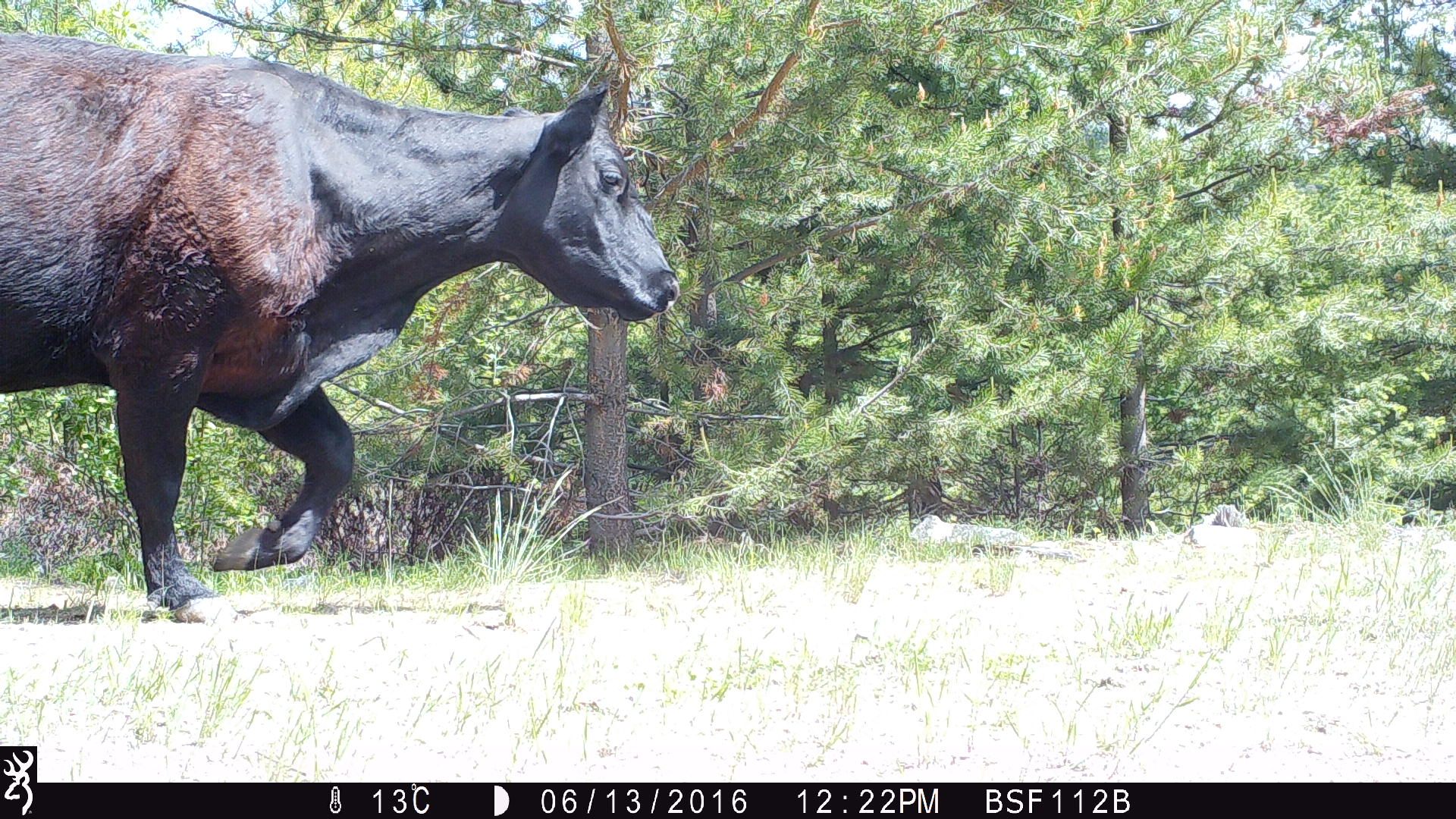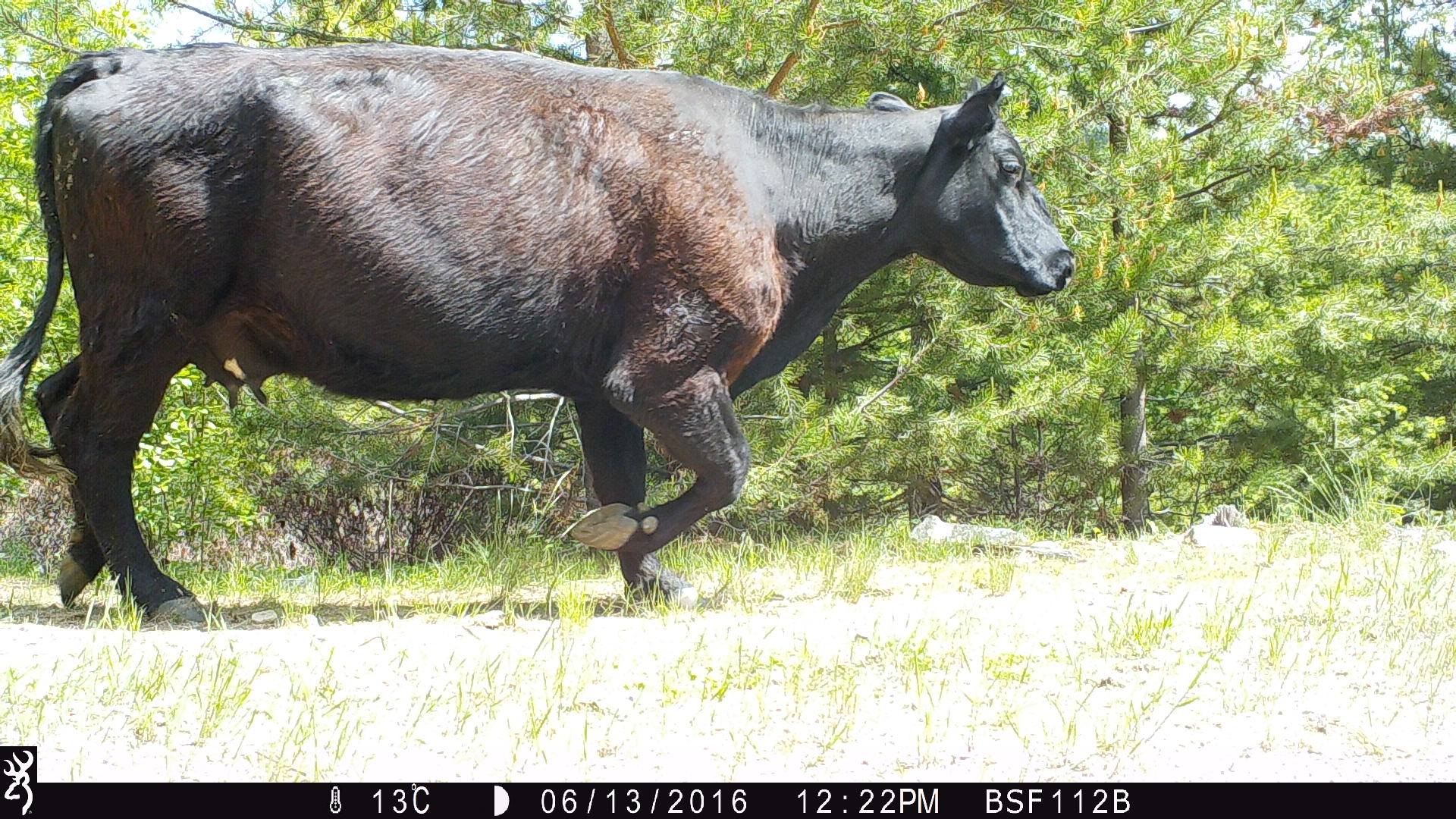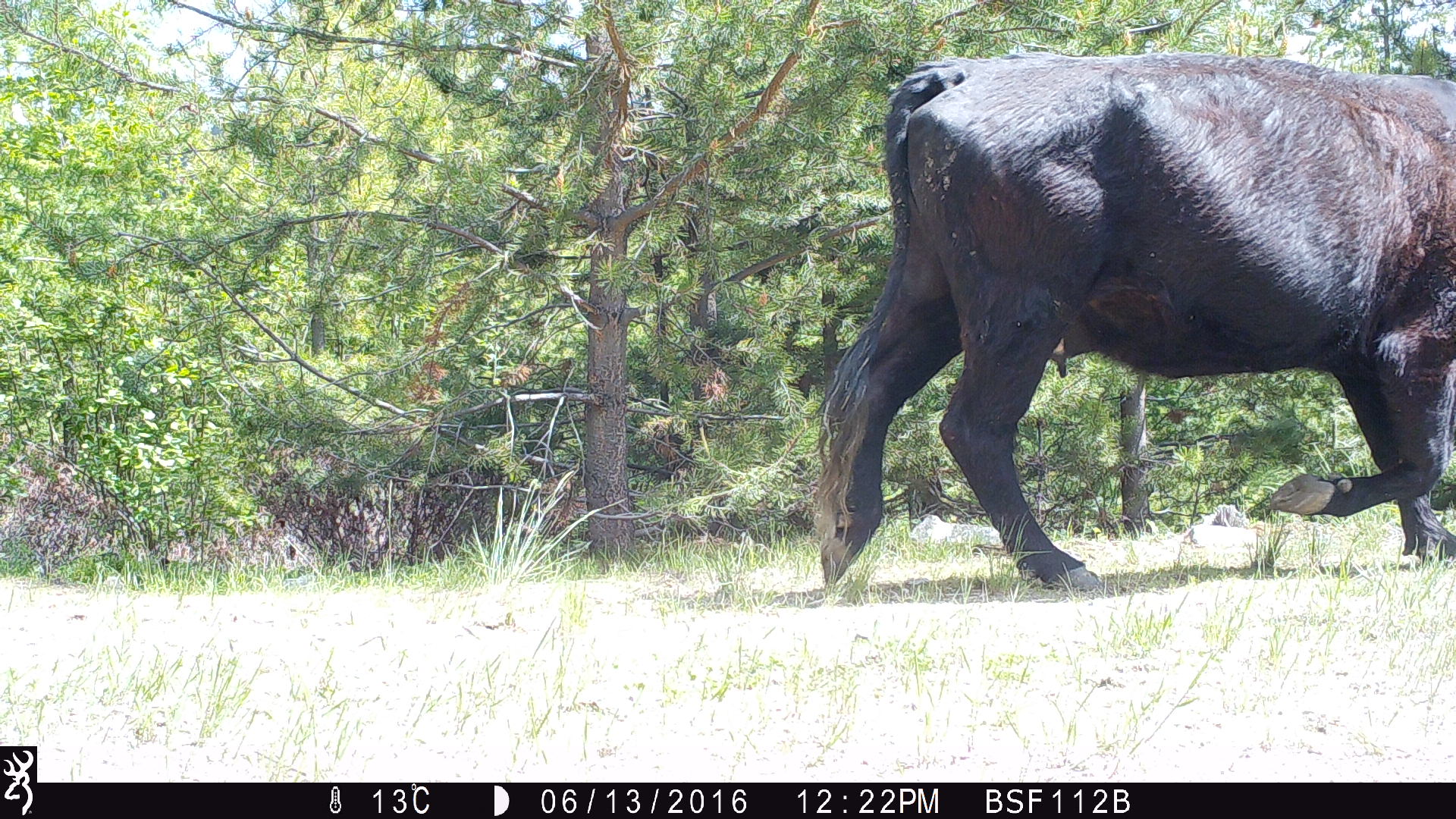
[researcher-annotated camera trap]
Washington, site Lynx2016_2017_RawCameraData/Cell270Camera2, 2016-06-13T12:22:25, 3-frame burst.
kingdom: Animalia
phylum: Chordata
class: Mammalia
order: Artiodactyla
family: Bovidae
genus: Bos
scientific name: Bos taurus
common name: domestic cattle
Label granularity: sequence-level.